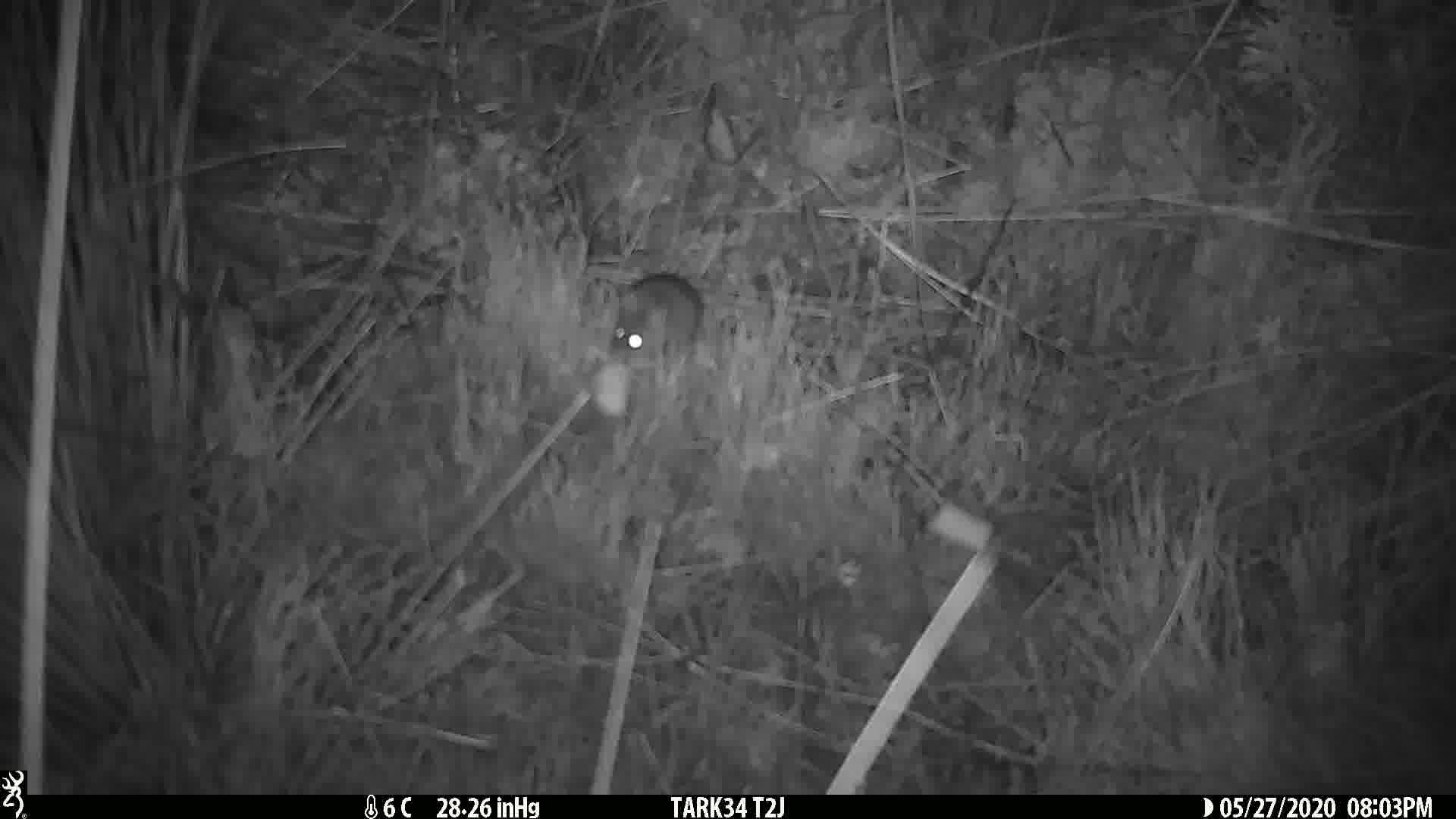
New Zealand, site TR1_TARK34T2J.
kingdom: Animalia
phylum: Chordata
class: Mammalia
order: Rodentia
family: Muridae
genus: Mus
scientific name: Mus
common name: mouse